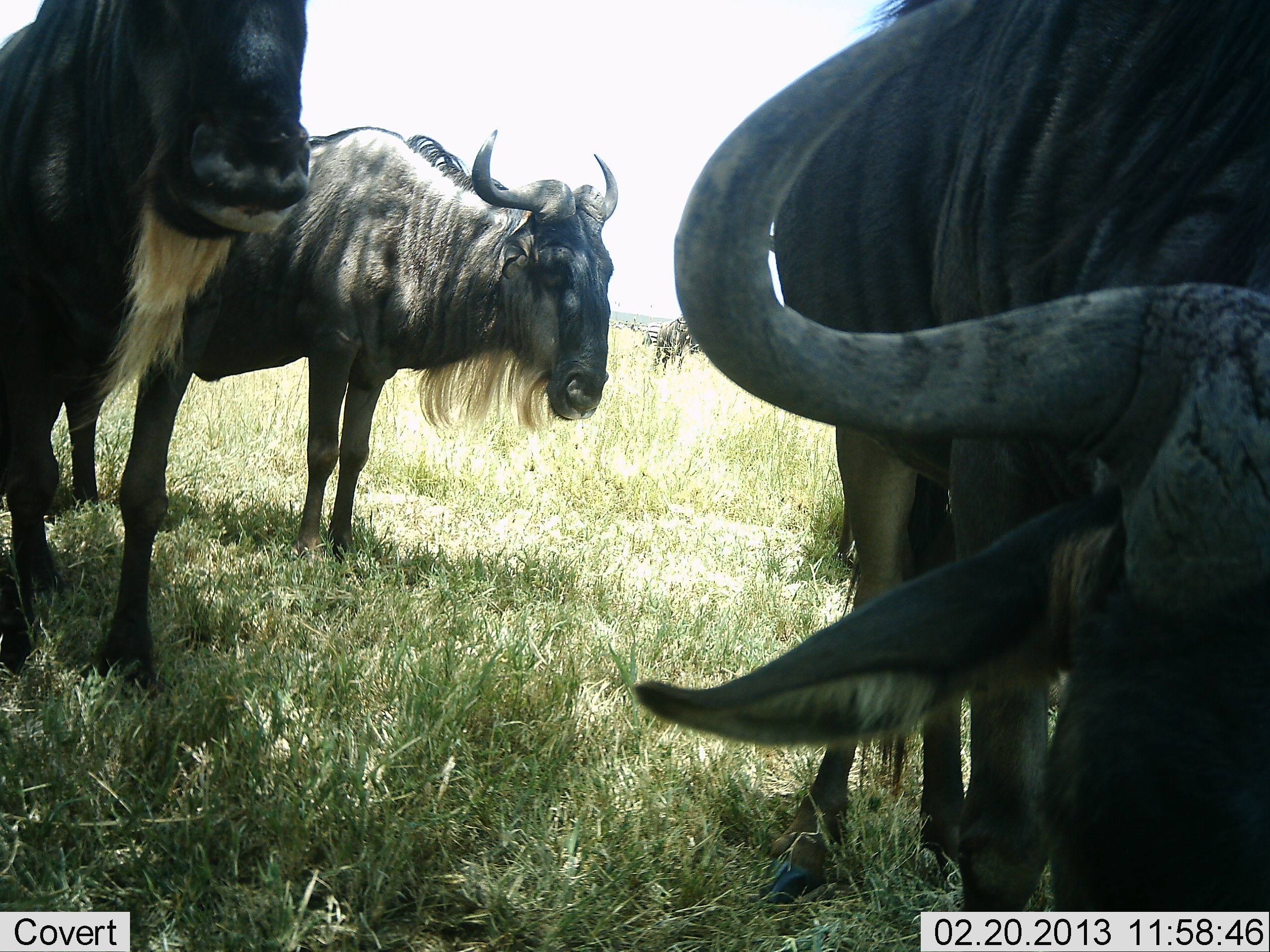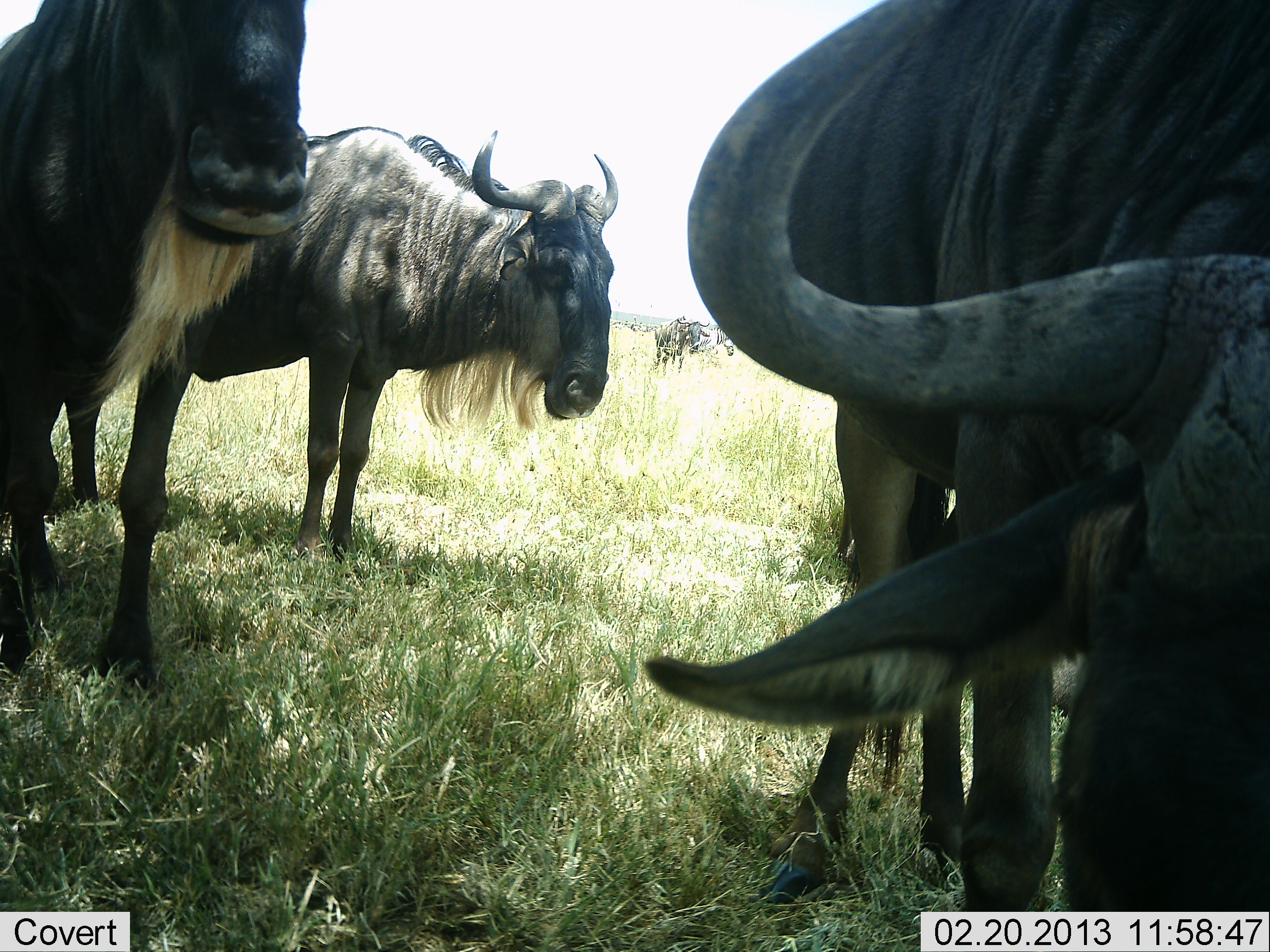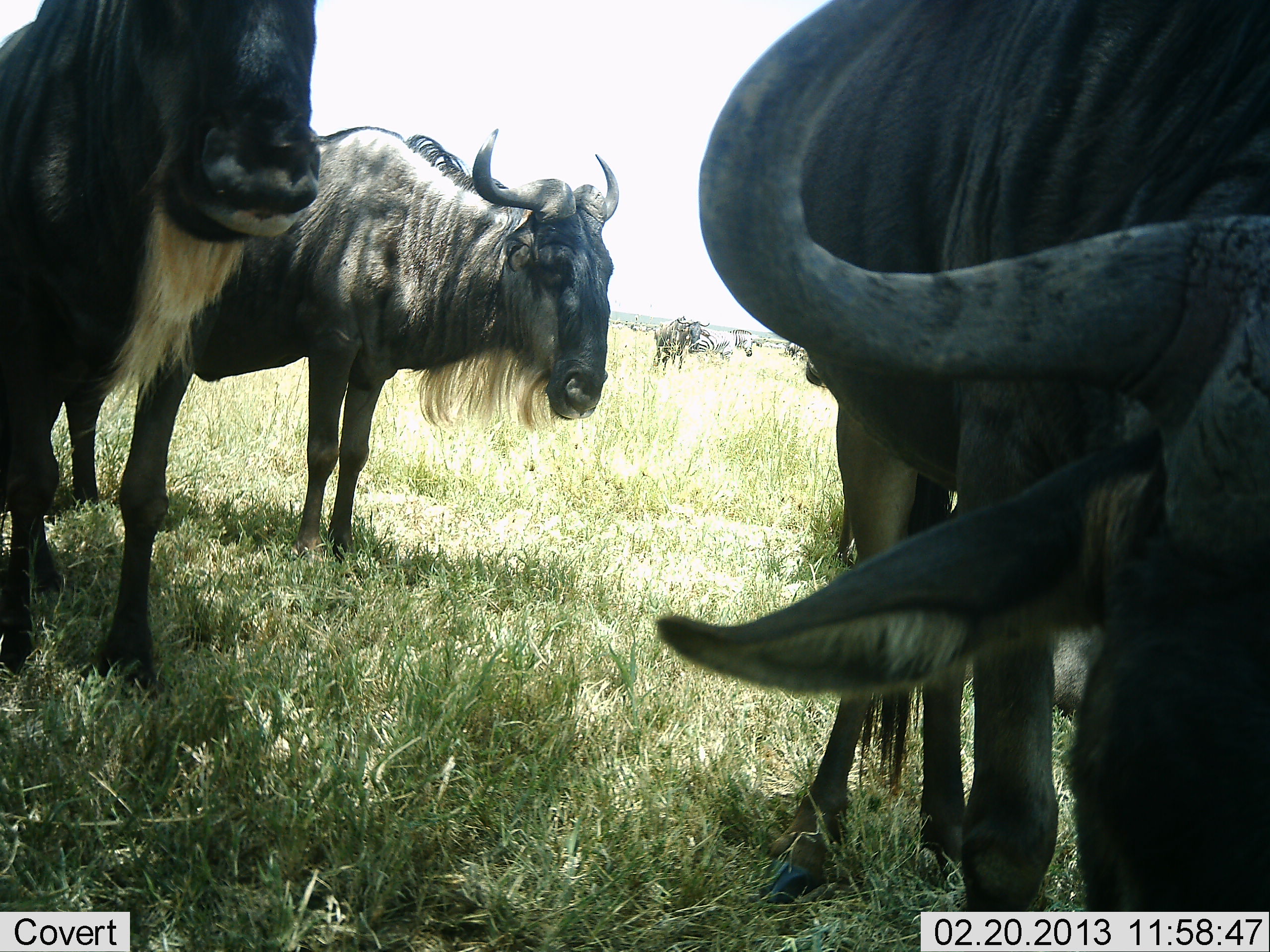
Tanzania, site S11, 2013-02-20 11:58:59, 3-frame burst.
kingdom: Animalia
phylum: Chordata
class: Mammalia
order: Artiodactyla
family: Bovidae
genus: Connochaetes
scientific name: Connochaetes taurinus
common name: blue wildebeest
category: wildebeest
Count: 3.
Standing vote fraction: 82%.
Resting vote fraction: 5%.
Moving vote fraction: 3%.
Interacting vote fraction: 5%.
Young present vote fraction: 0%.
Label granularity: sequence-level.